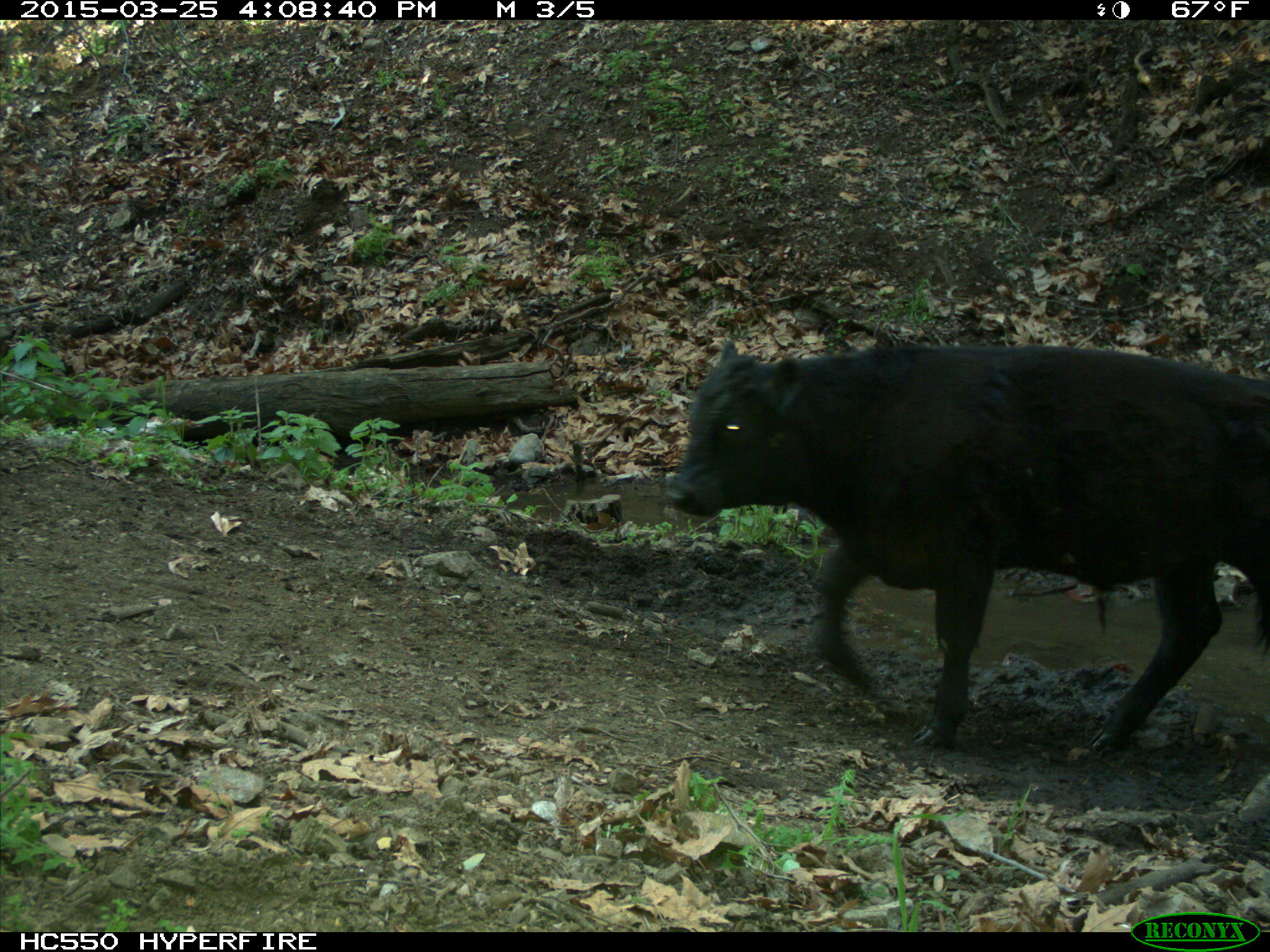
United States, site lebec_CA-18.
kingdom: Animalia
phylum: Chordata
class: Mammalia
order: Artiodactyla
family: Bovidae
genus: Bos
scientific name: Bos taurus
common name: domestic cow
Bos taurus (domestic cow).